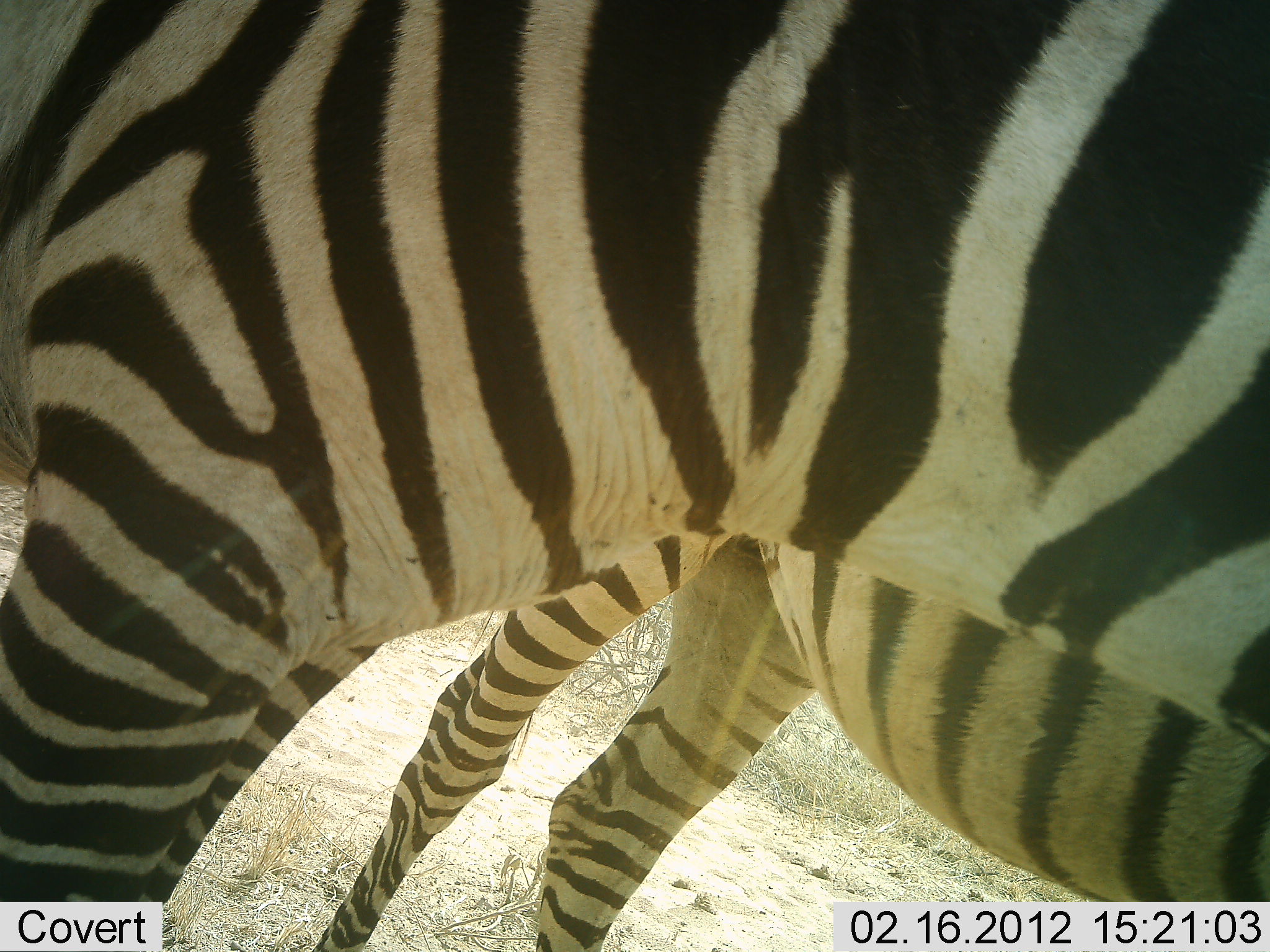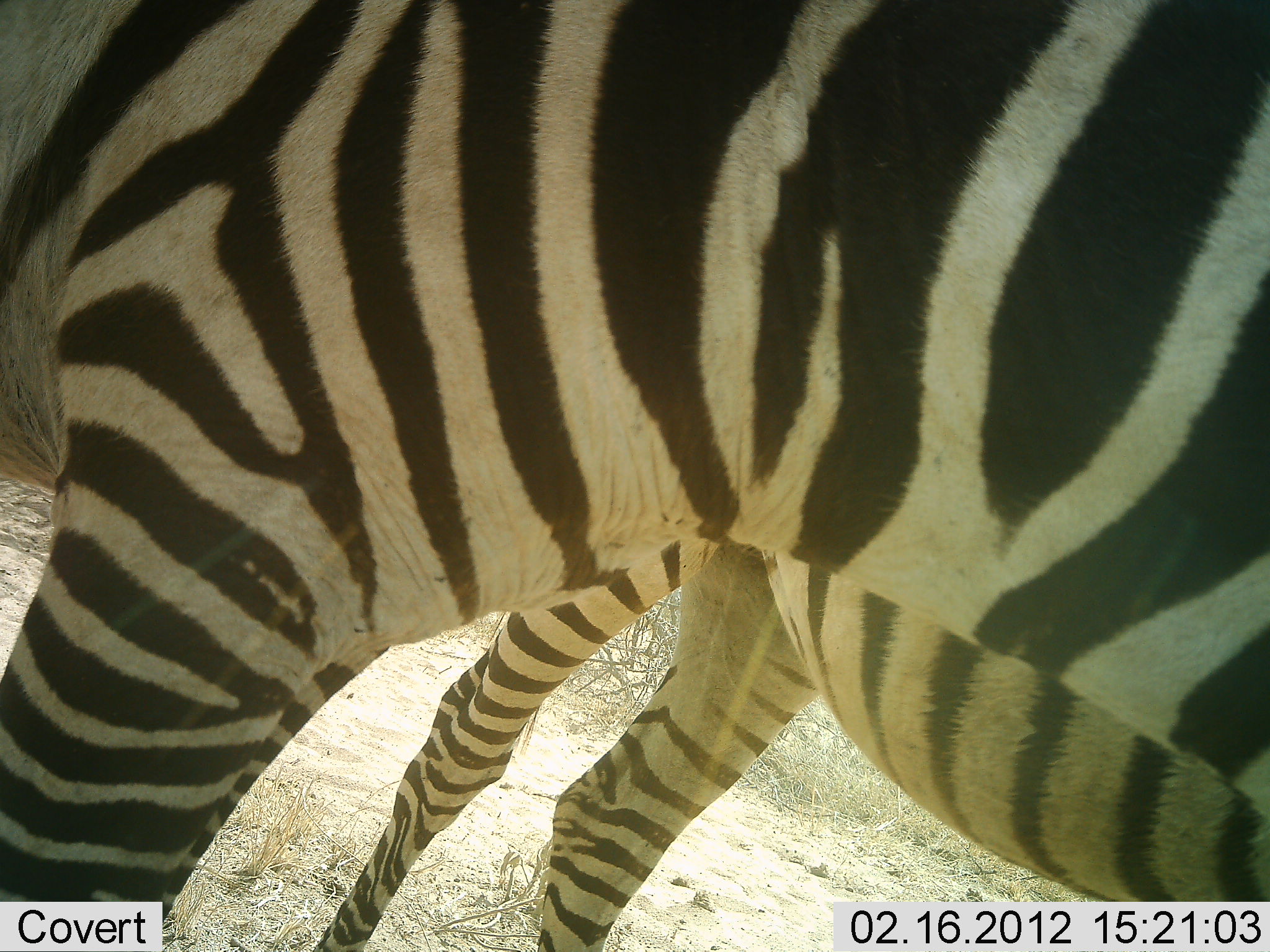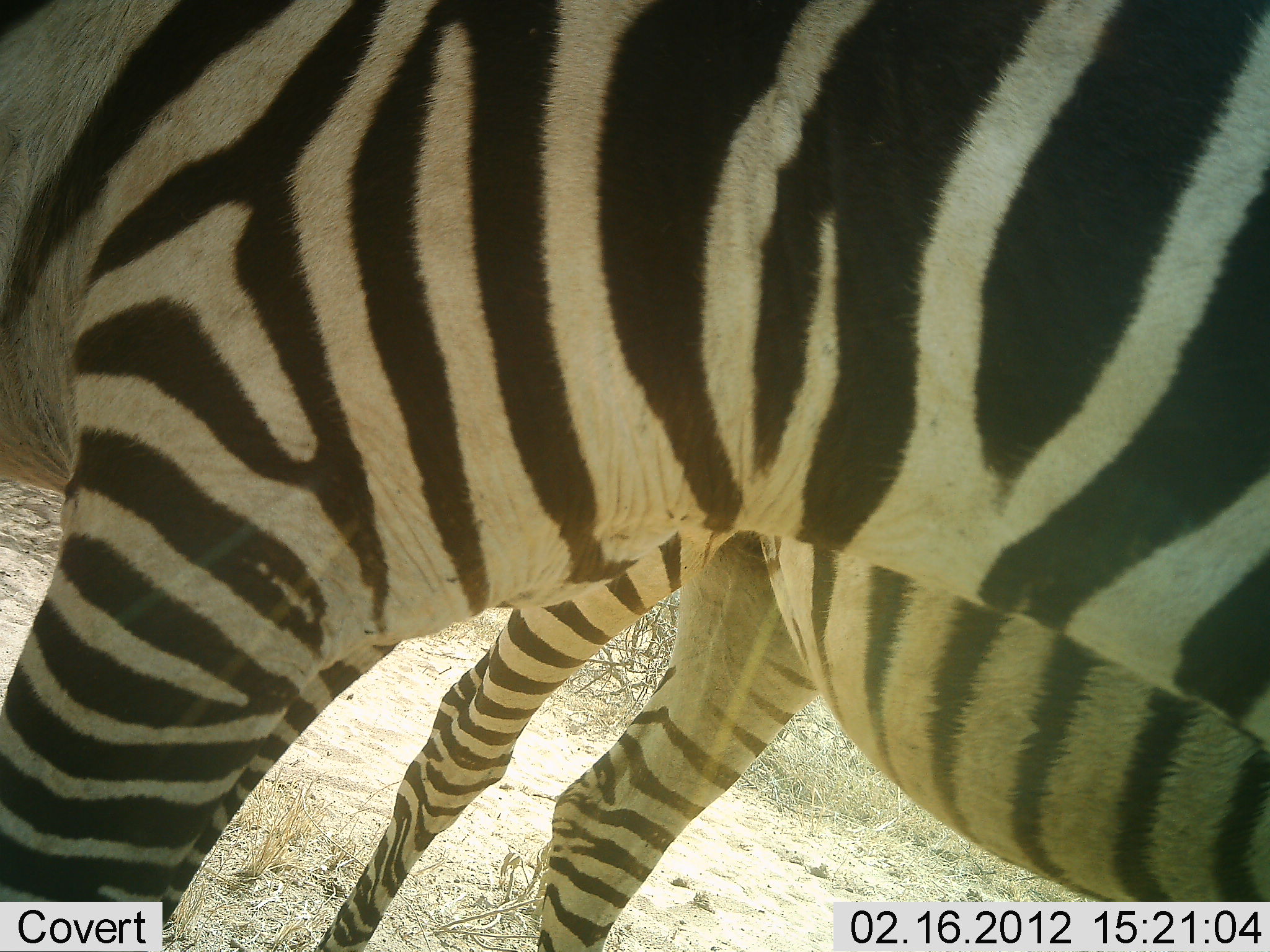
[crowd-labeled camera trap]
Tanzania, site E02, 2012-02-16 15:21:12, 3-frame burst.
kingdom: Animalia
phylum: Chordata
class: Mammalia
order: Perissodactyla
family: Equidae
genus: Equus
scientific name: Equus quagga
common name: plains zebra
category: zebra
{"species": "zebra (plains zebra) (Equus quagga)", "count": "2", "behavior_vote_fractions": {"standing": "84%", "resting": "0%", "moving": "16%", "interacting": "0%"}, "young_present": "0%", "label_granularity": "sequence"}